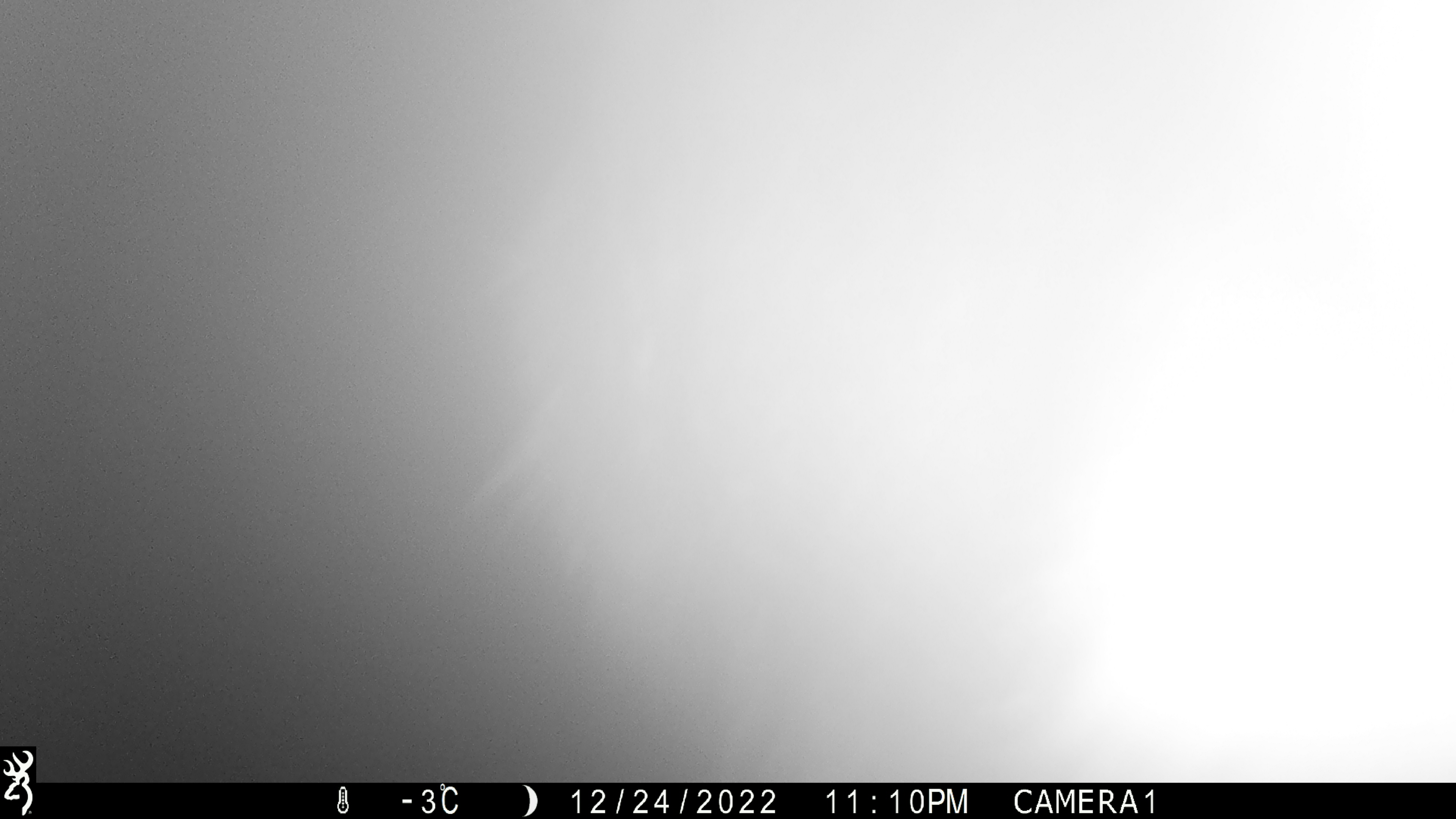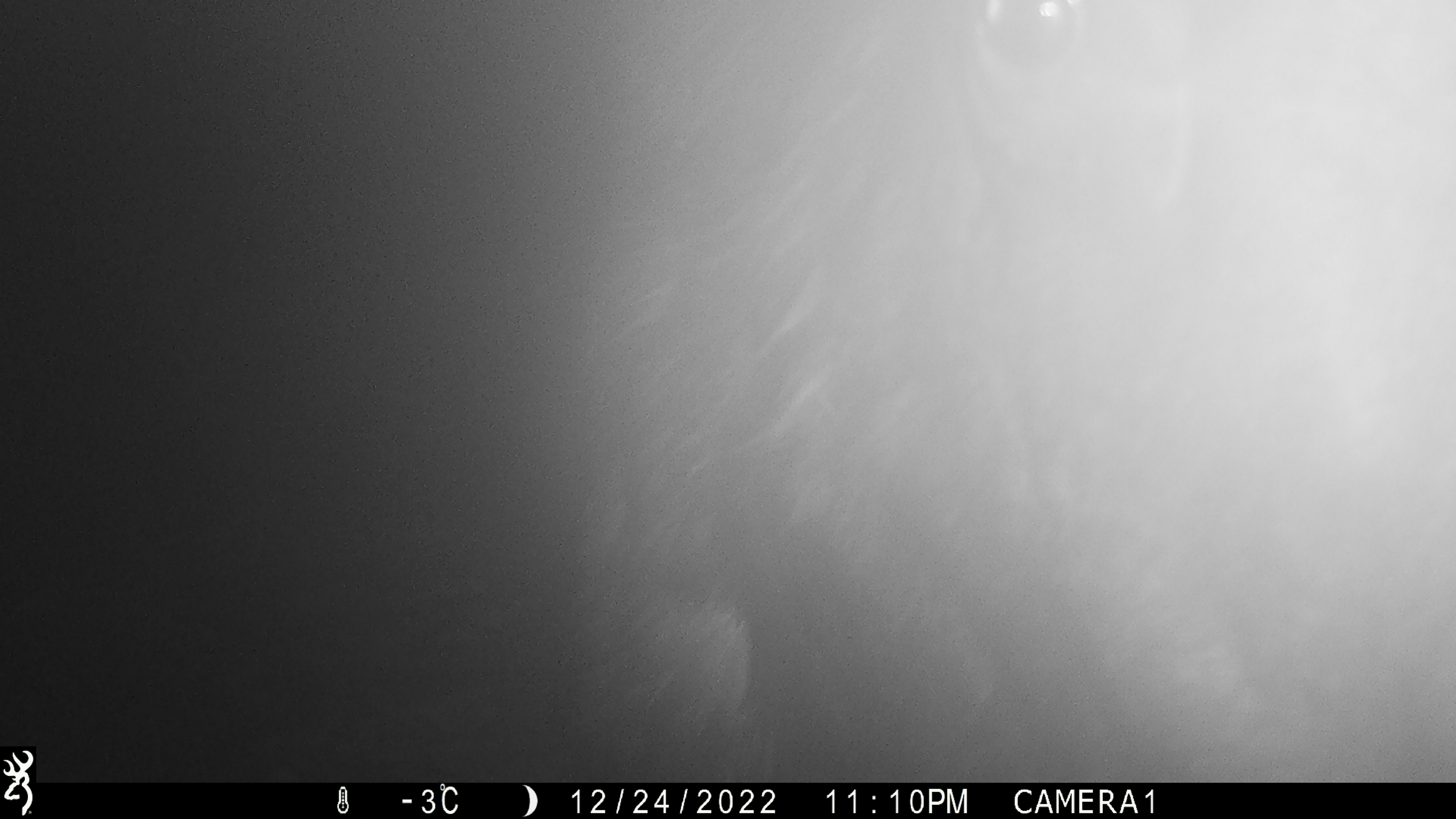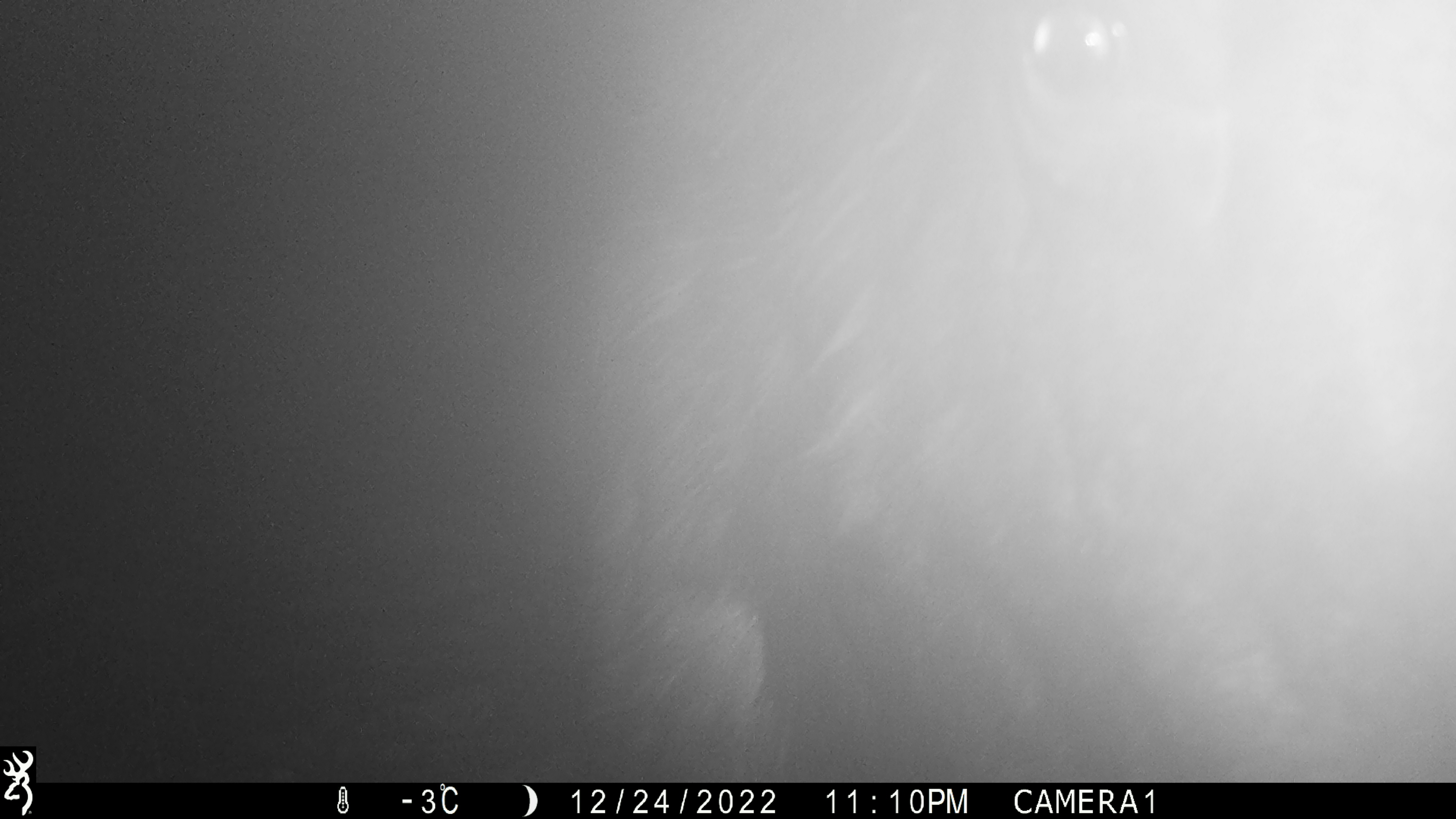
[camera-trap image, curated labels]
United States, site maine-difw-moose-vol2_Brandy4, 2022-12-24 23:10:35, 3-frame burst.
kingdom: Animalia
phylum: Chordata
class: Mammalia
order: Artiodactyla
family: Cervidae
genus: Alces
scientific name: Alces alces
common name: moose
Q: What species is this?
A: Moose (Alces alces).